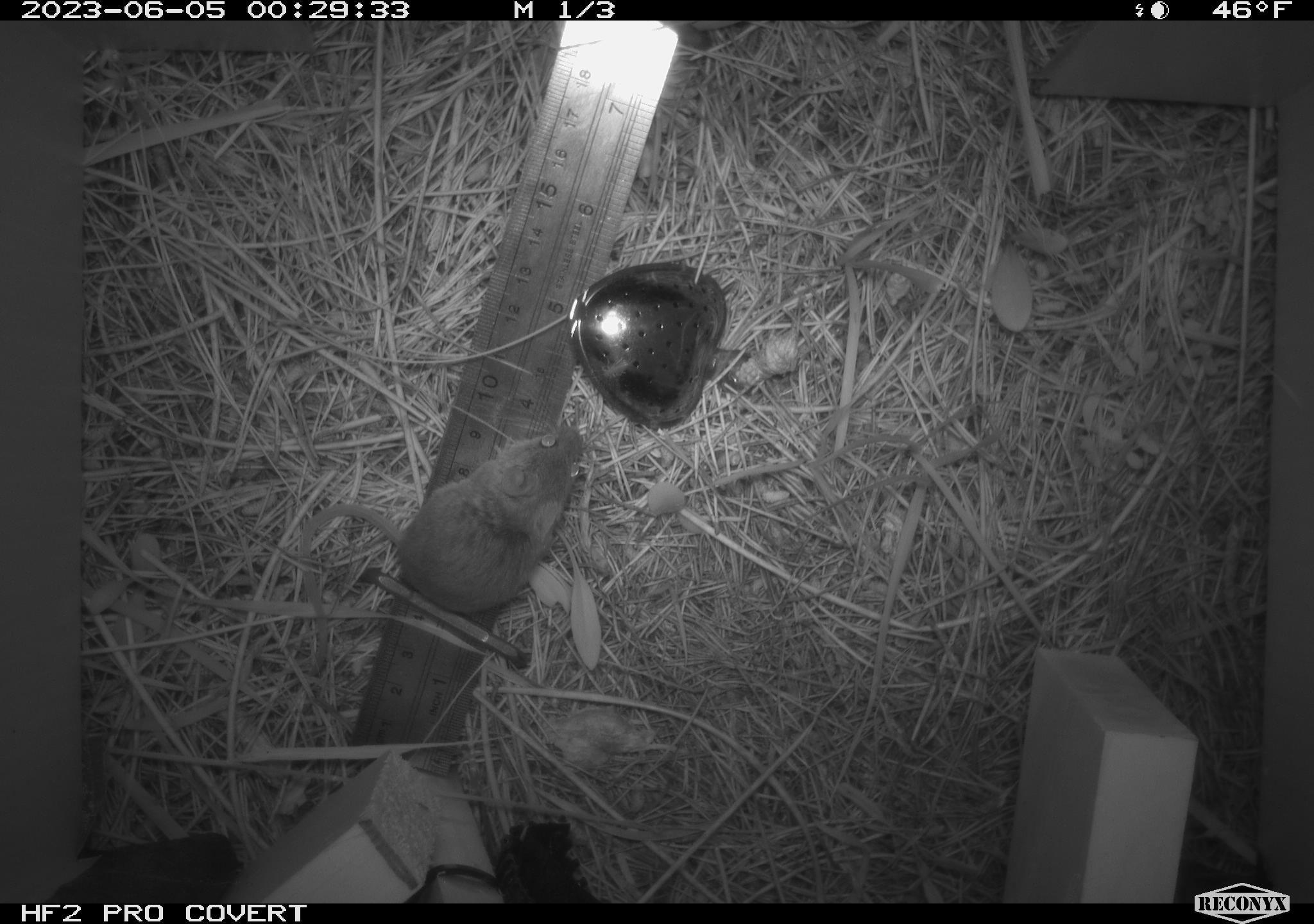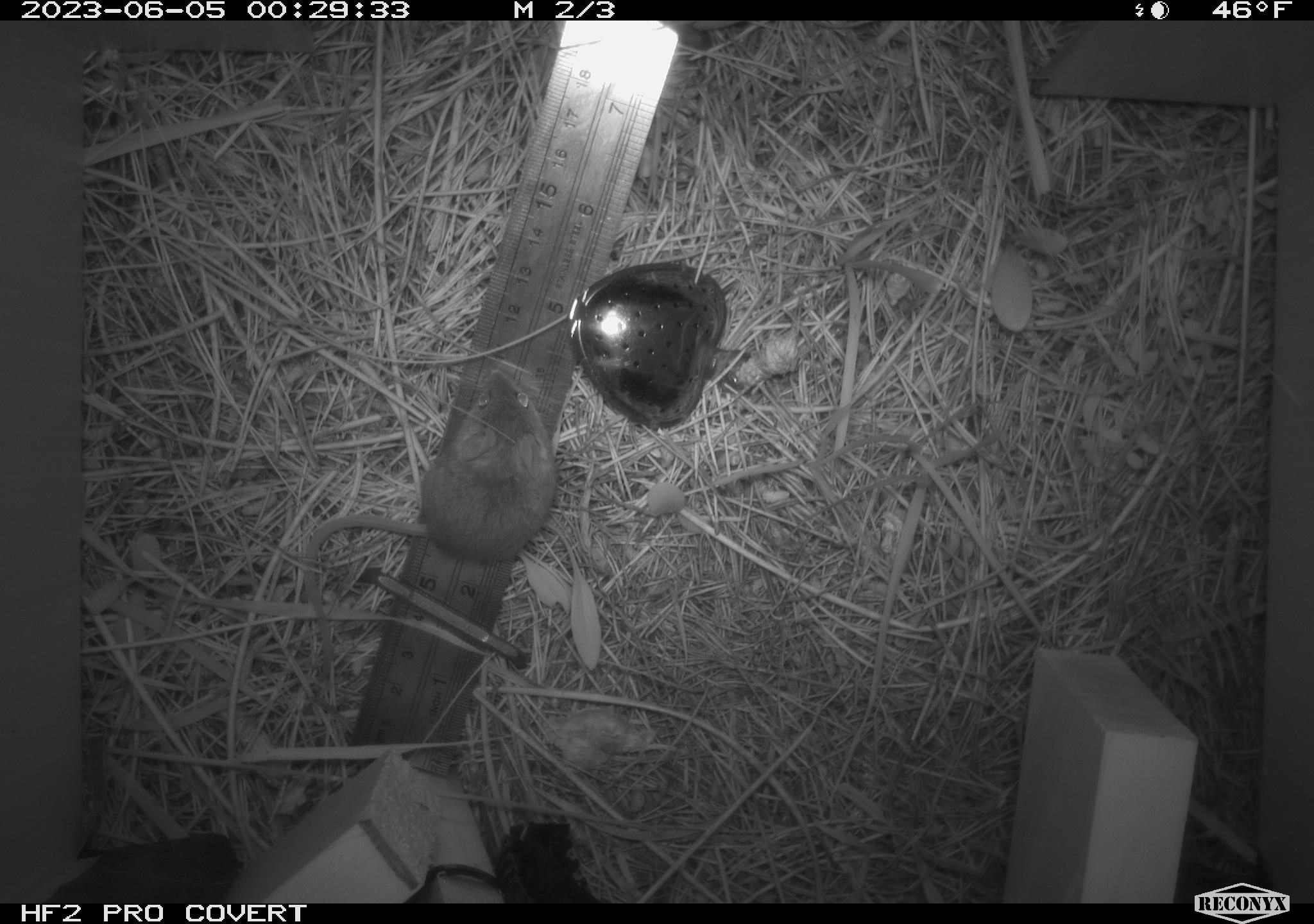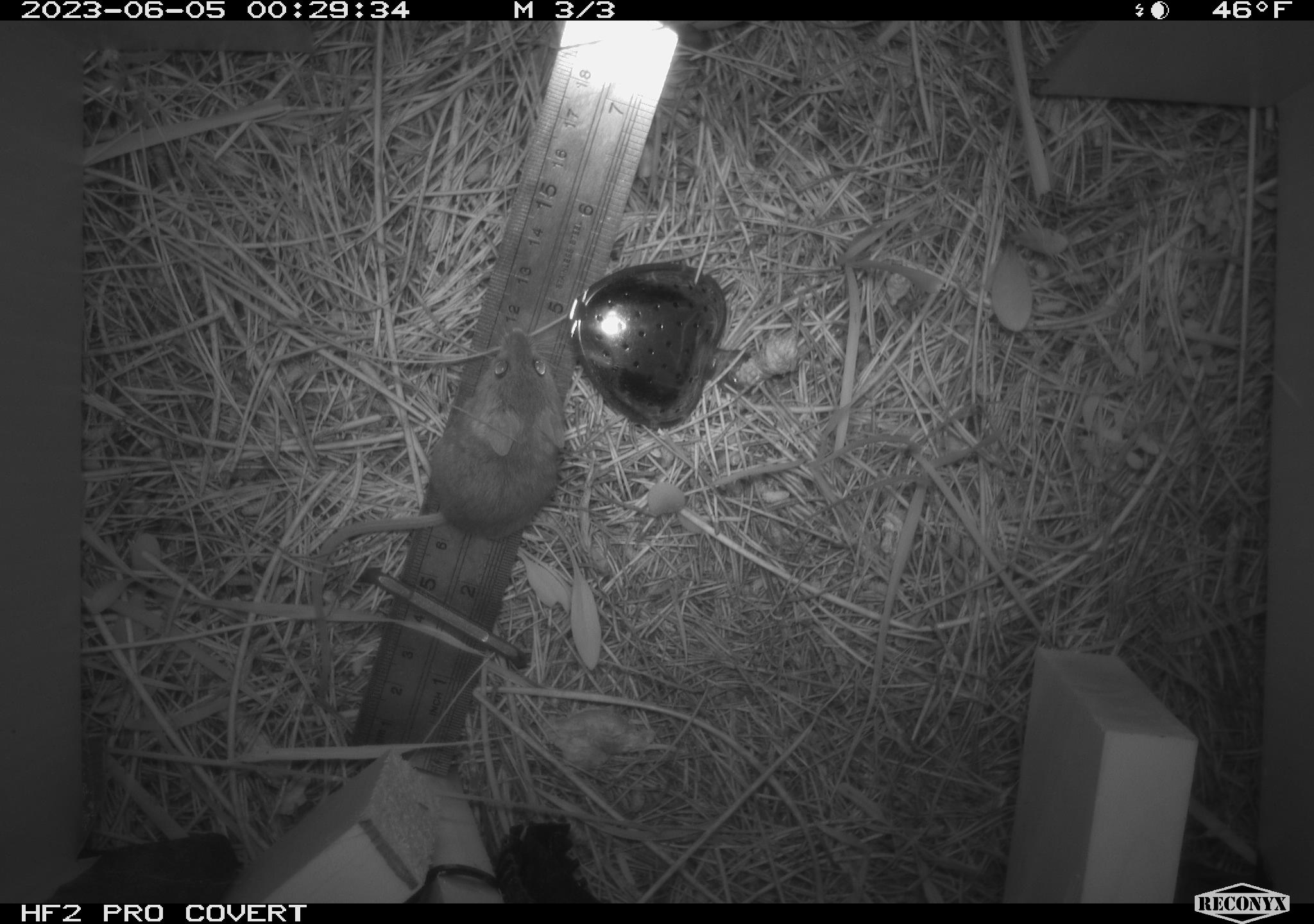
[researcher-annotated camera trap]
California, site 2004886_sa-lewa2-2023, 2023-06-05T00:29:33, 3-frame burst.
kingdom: Animalia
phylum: Chordata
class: Mammalia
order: Rodentia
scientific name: Rodentia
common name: rodent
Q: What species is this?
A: Rodent (Rodentia).